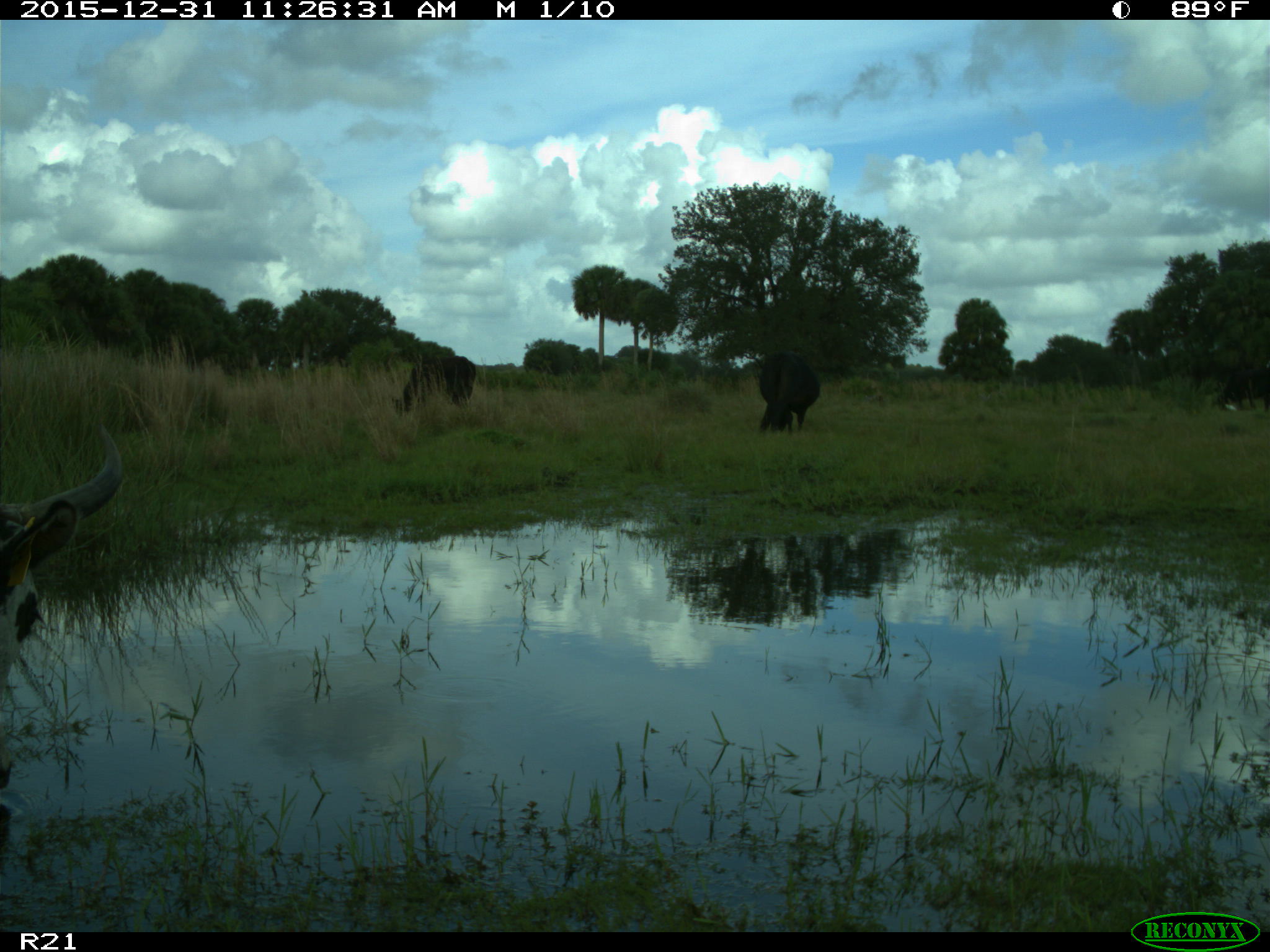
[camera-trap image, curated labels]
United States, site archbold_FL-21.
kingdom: Animalia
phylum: Chordata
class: Mammalia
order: Artiodactyla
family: Bovidae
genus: Bos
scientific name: Bos taurus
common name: domestic cow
Bos taurus (domestic cow).